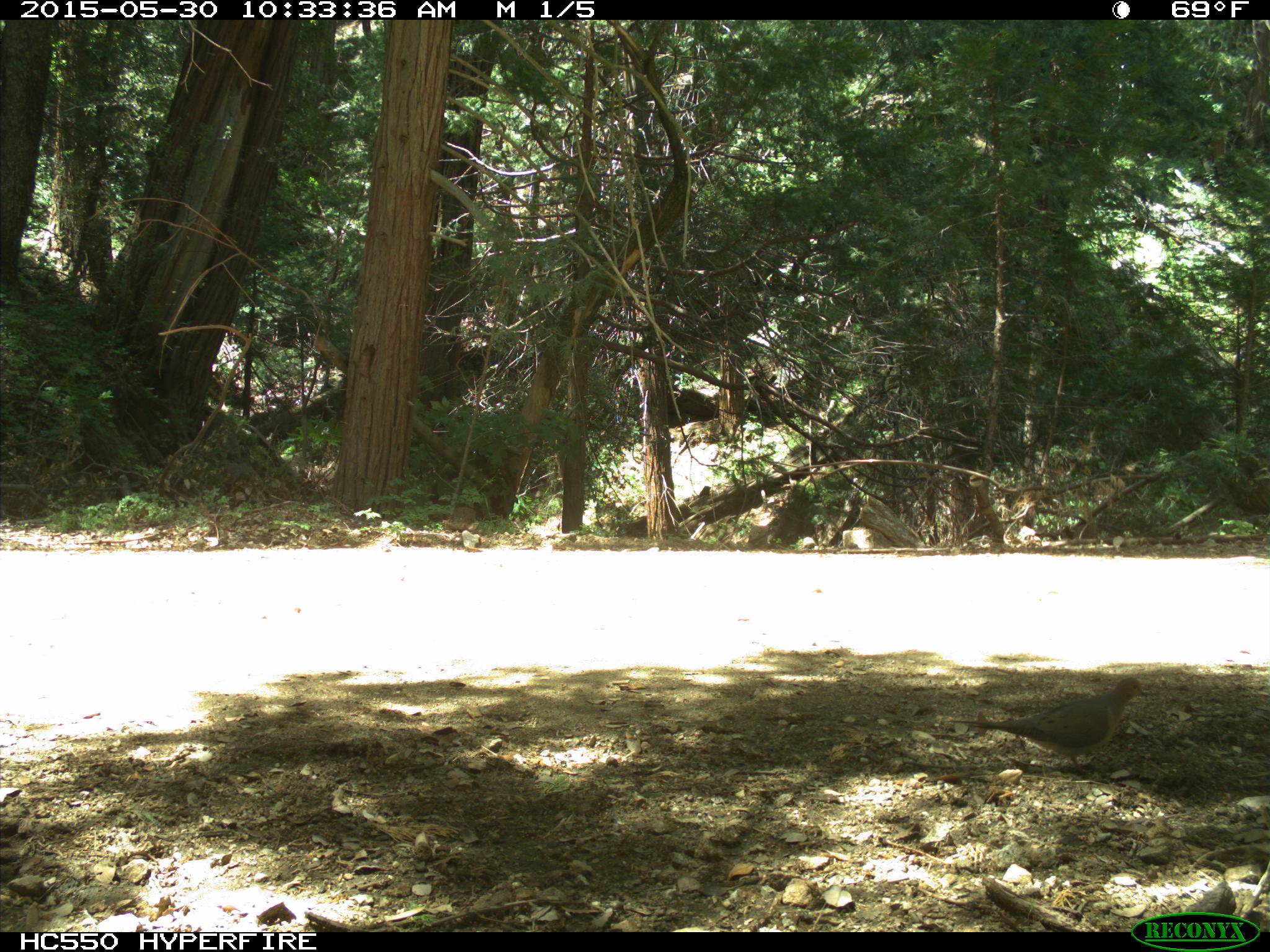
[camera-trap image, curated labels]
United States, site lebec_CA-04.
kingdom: Animalia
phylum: Chordata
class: Aves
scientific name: Aves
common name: birds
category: unidentified bird